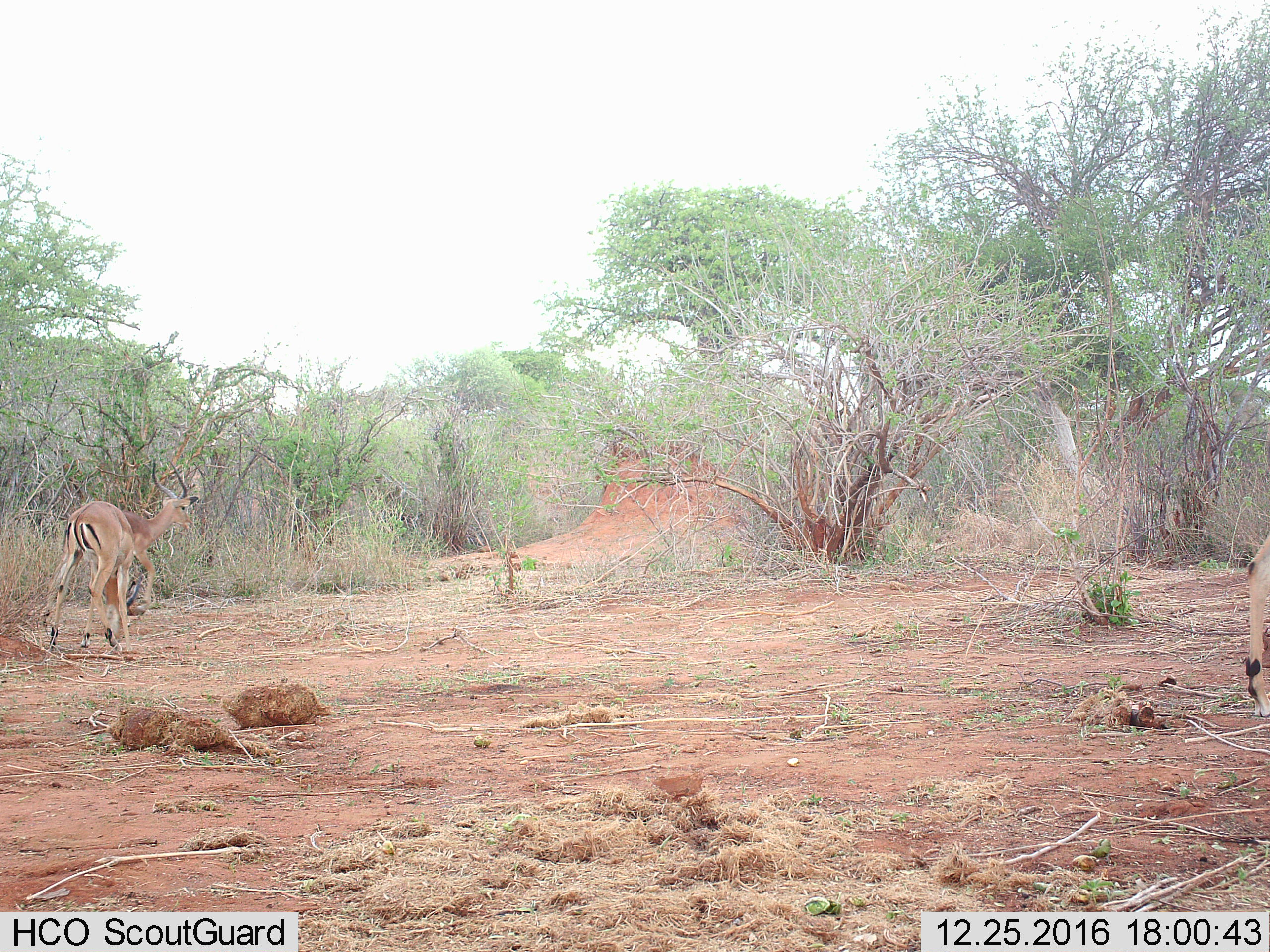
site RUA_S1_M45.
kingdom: Animalia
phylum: Chordata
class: Mammalia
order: Artiodactyla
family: Bovidae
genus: Aepyceros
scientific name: Aepyceros melampus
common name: impala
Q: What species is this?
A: Impala (Aepyceros melampus).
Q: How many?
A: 2.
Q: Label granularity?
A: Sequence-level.